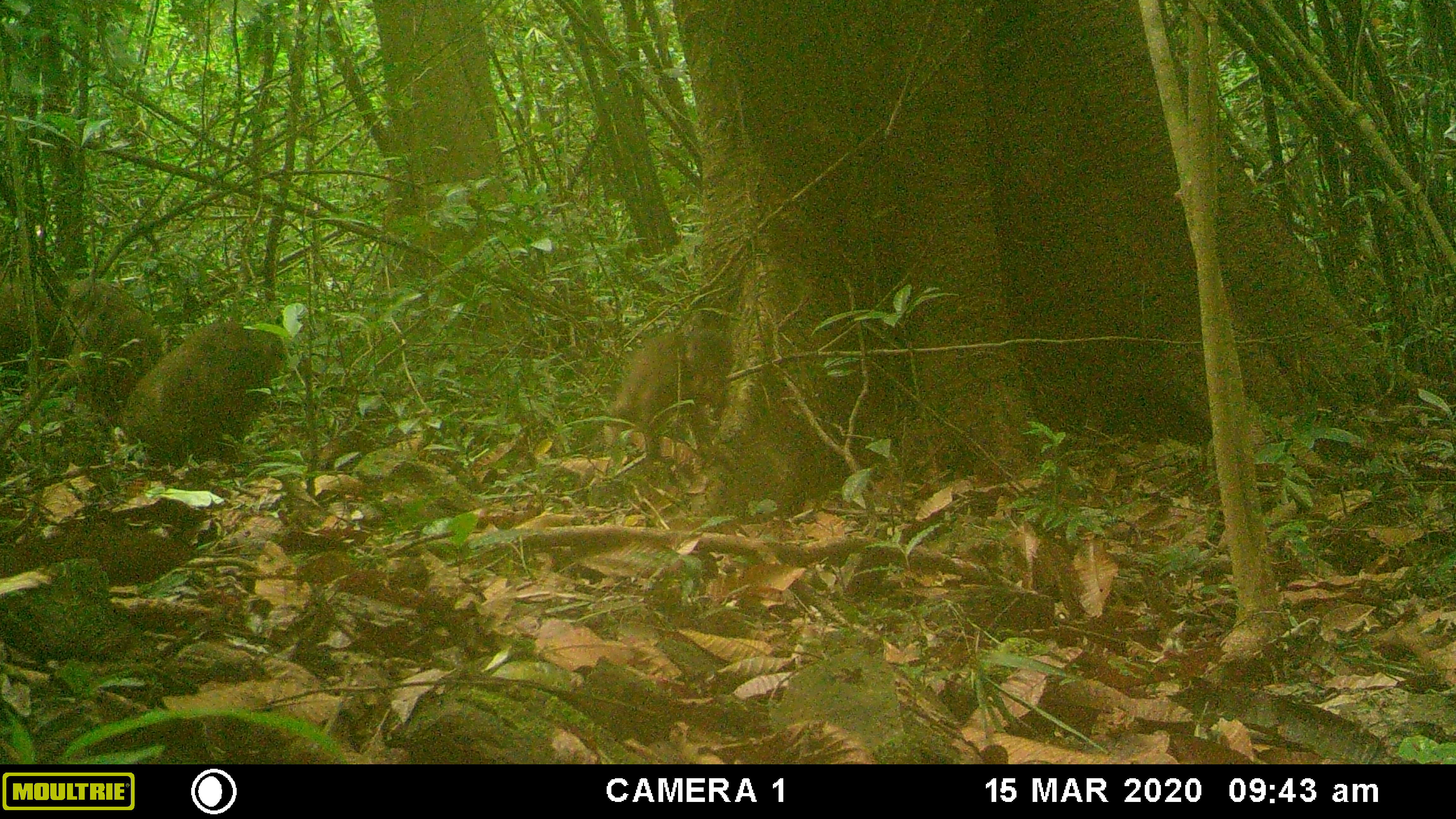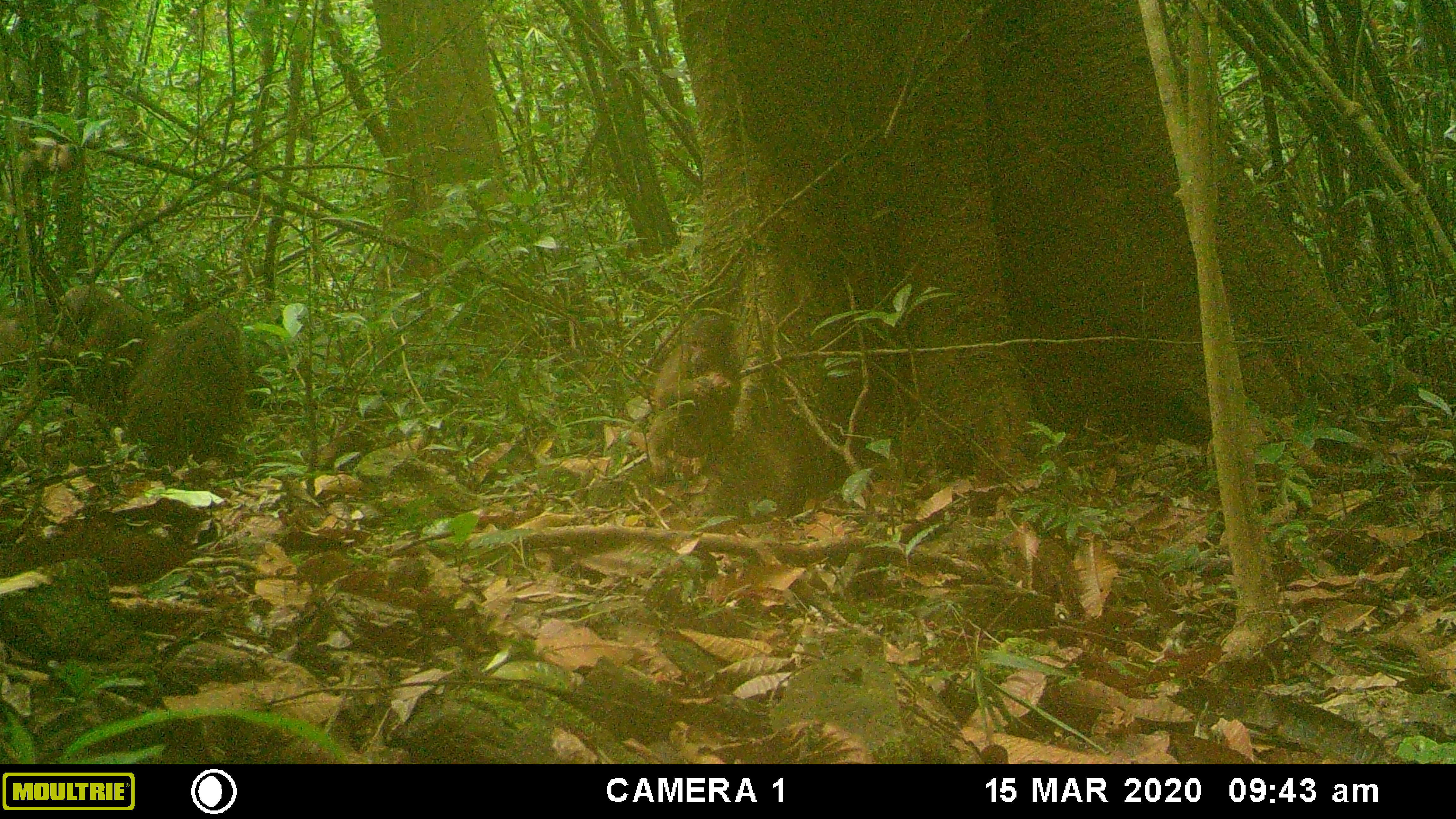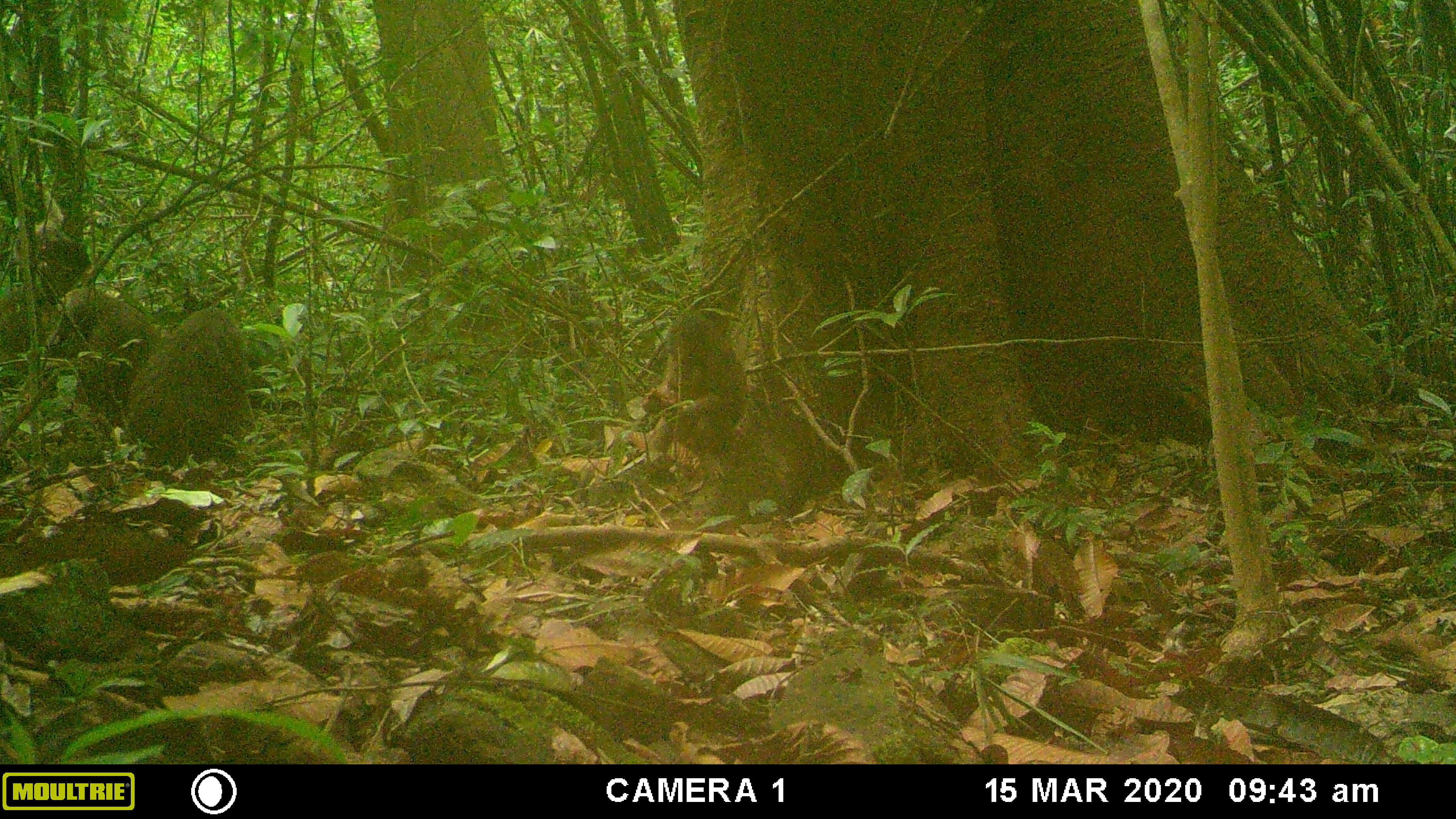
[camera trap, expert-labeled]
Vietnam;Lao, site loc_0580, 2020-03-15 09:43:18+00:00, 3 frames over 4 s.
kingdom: Animalia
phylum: Chordata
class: Mammalia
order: Primates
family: Cercopithecidae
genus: Macaca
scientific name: Macaca arctoides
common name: stump-tailed macaque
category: stump tailed macaque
Stump tailed macaque (stump-tailed macaque) (Macaca arctoides). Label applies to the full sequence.